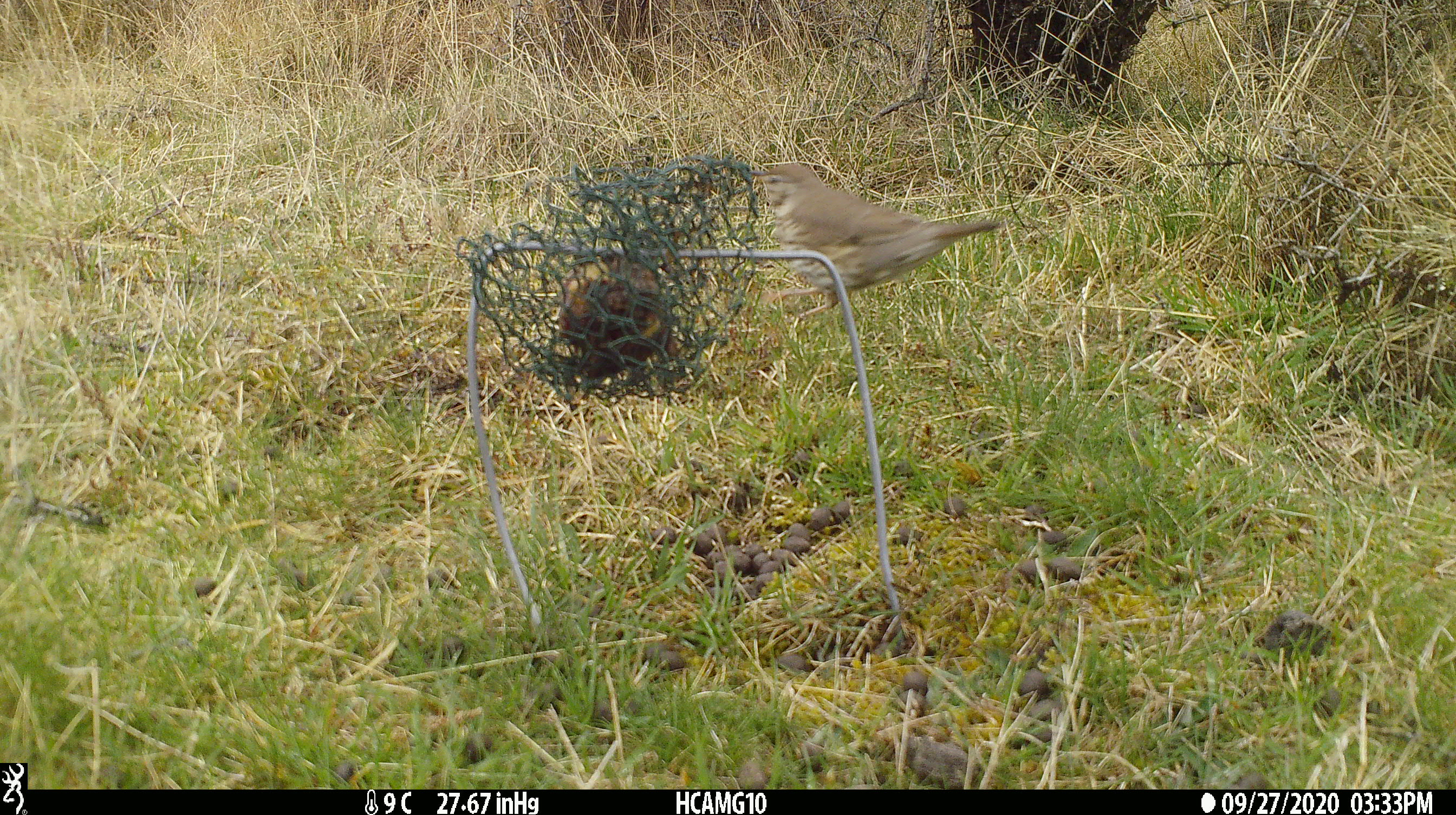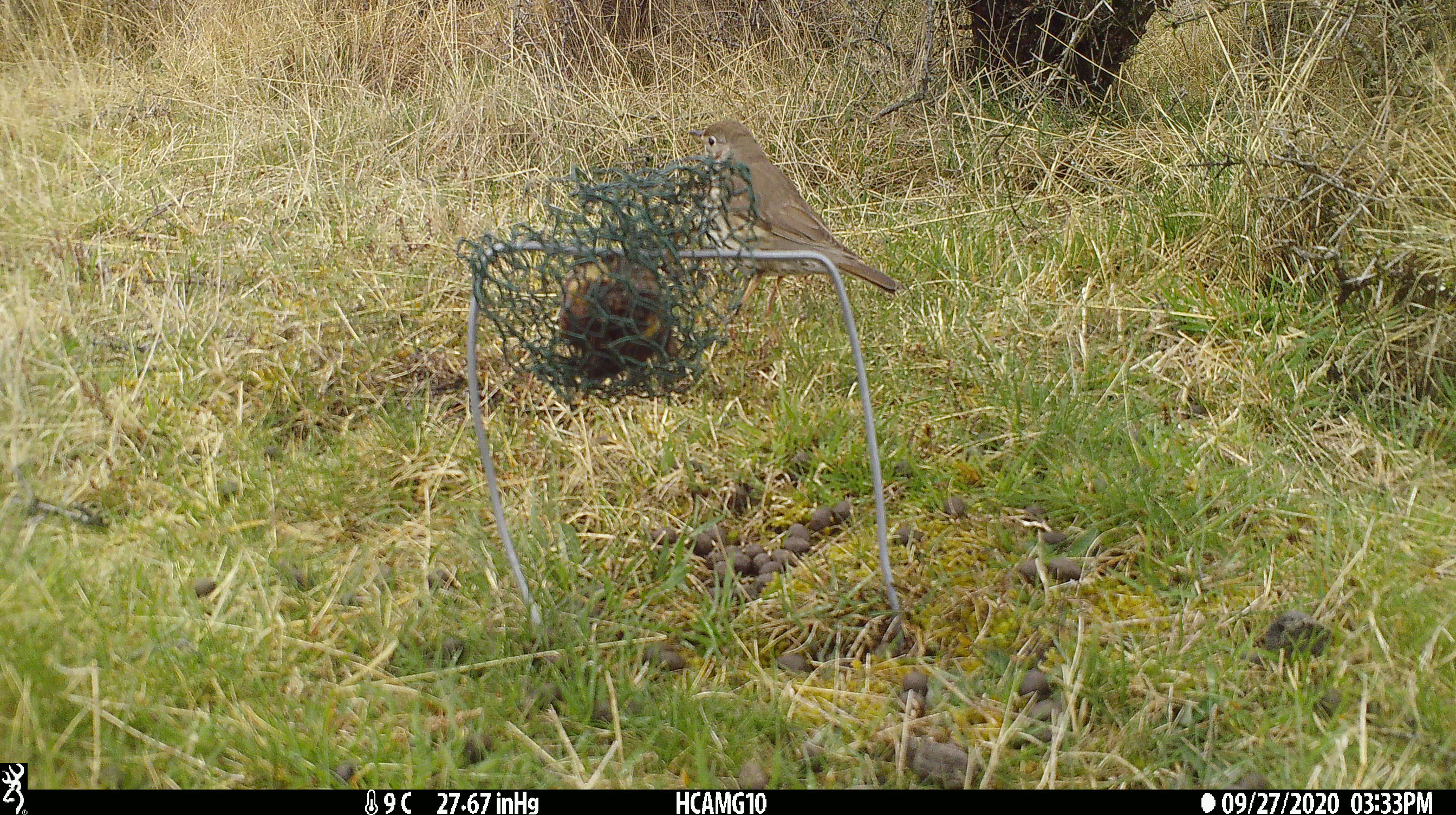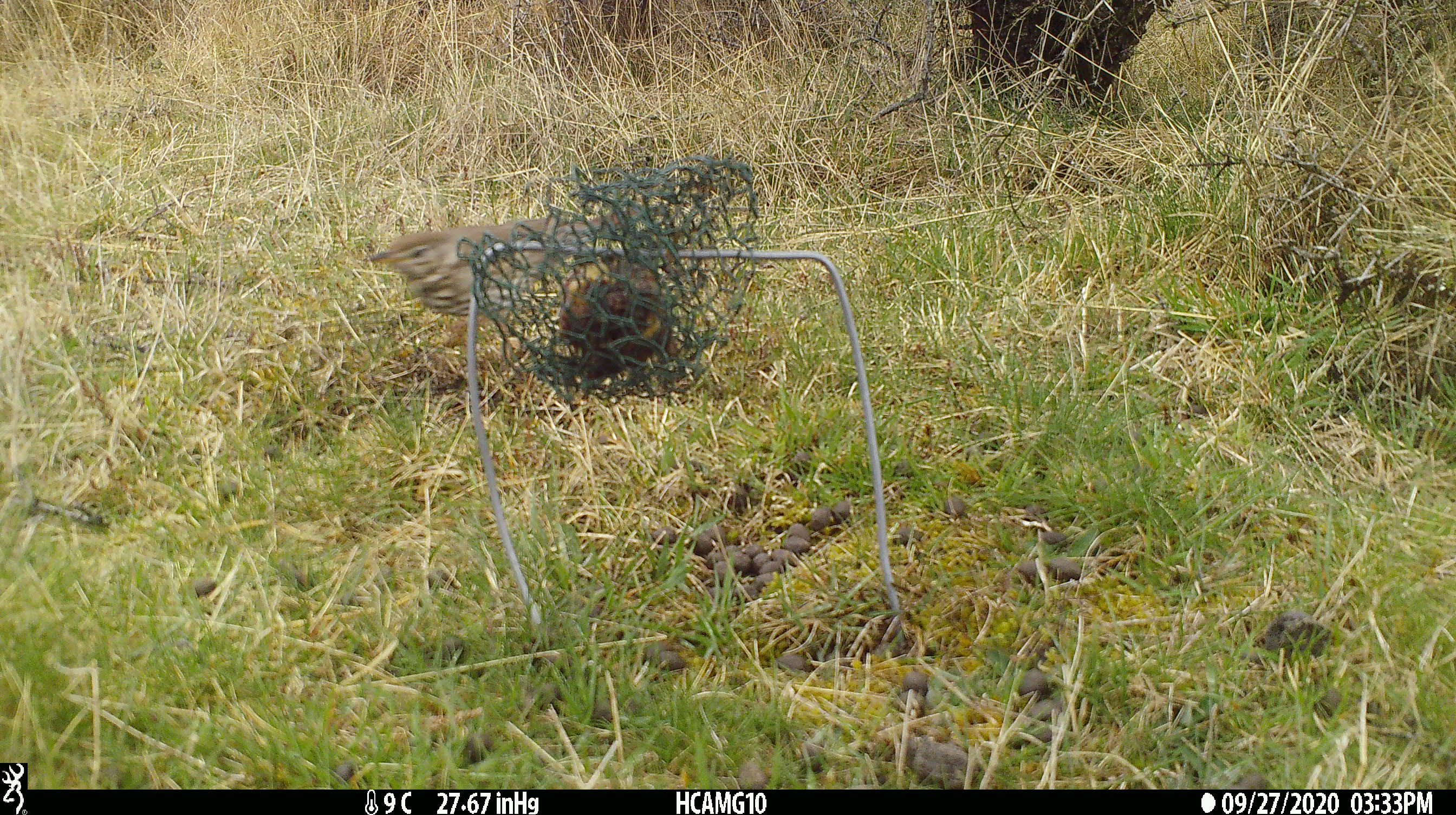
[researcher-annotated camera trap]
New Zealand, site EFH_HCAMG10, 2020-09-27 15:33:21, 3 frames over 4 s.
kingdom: Animalia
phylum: Chordata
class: Aves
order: Passeriformes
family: Turdidae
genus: Turdus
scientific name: Turdus philomelos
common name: song thrush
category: thrush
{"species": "thrush (song thrush) (Turdus philomelos)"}